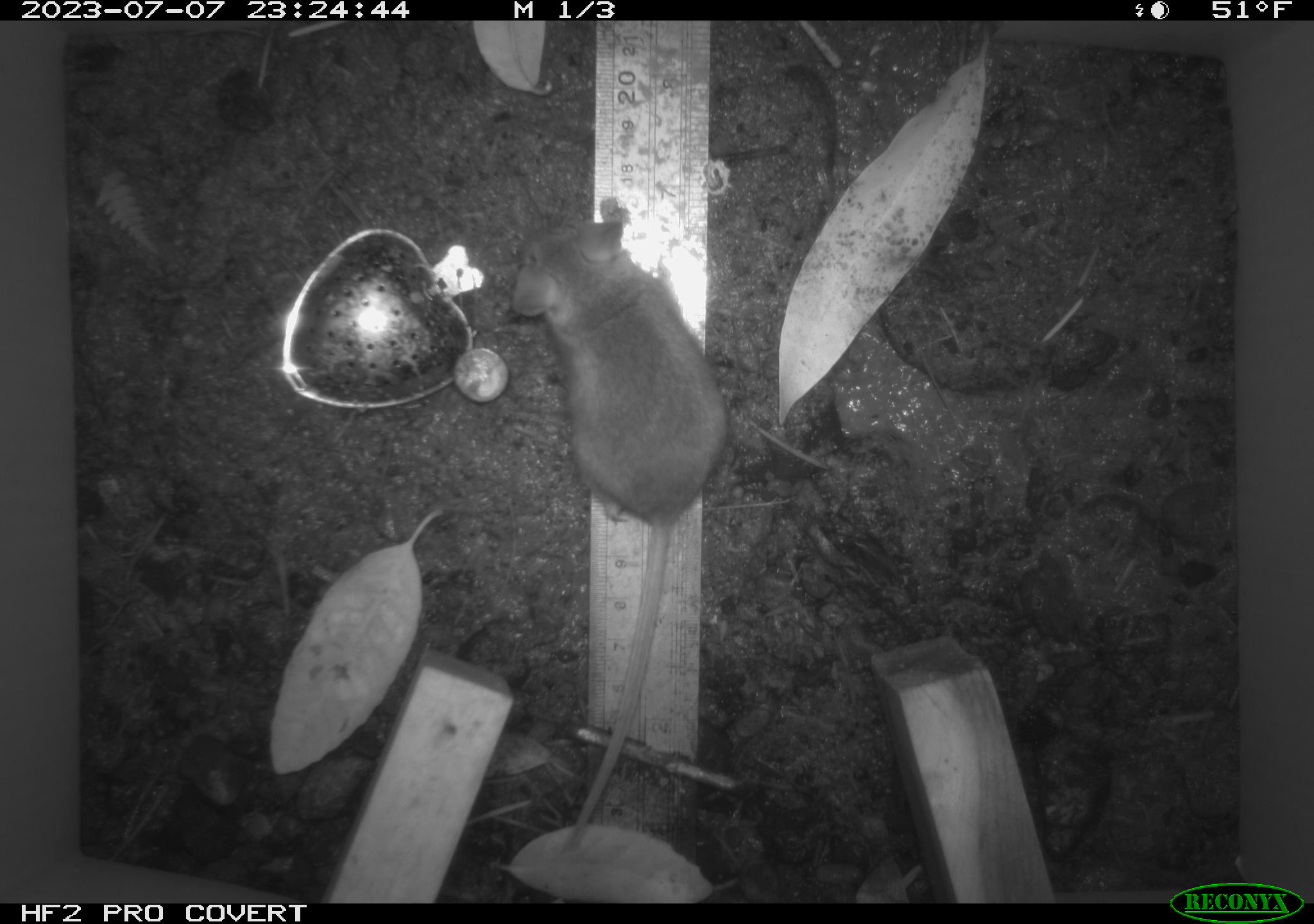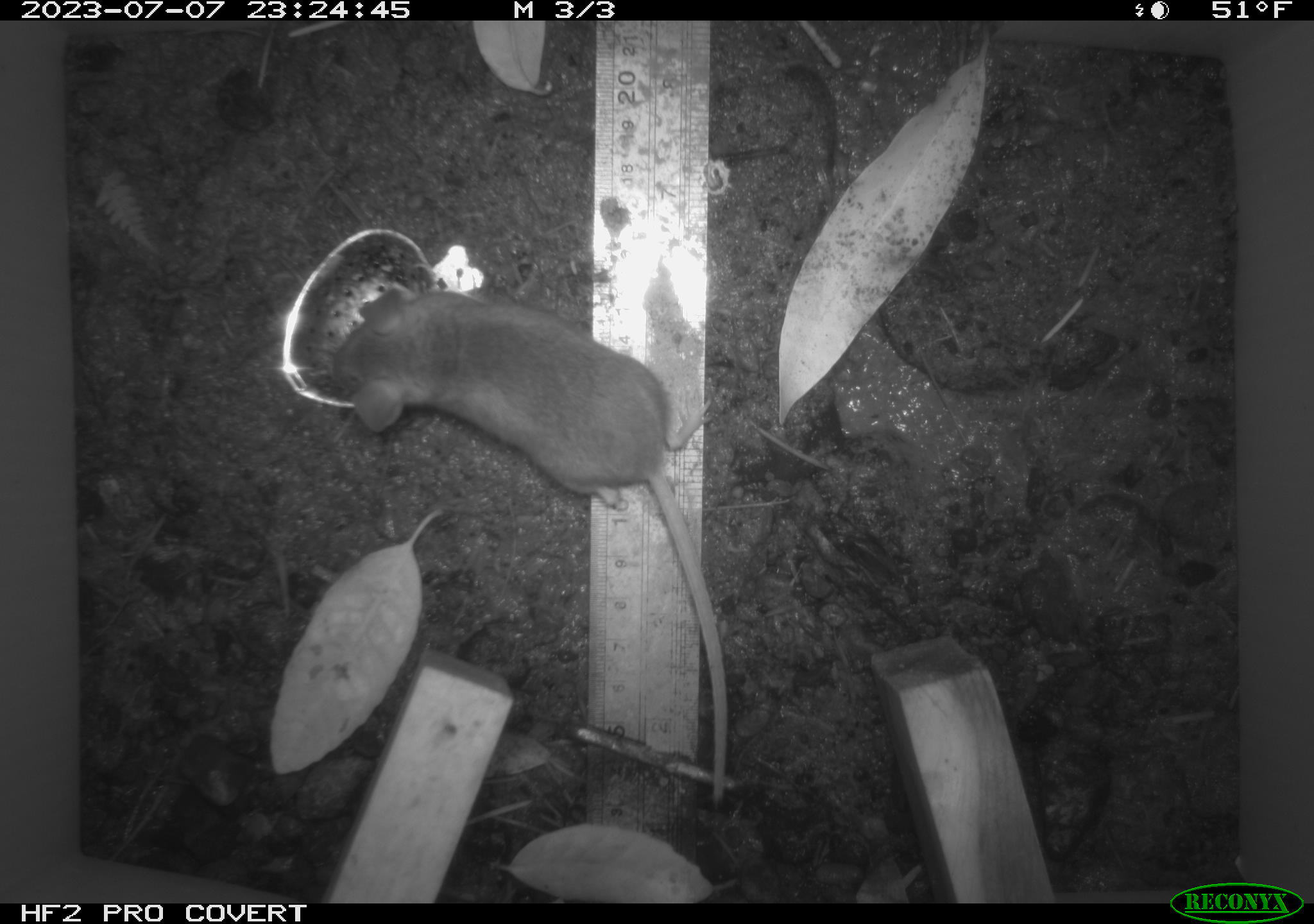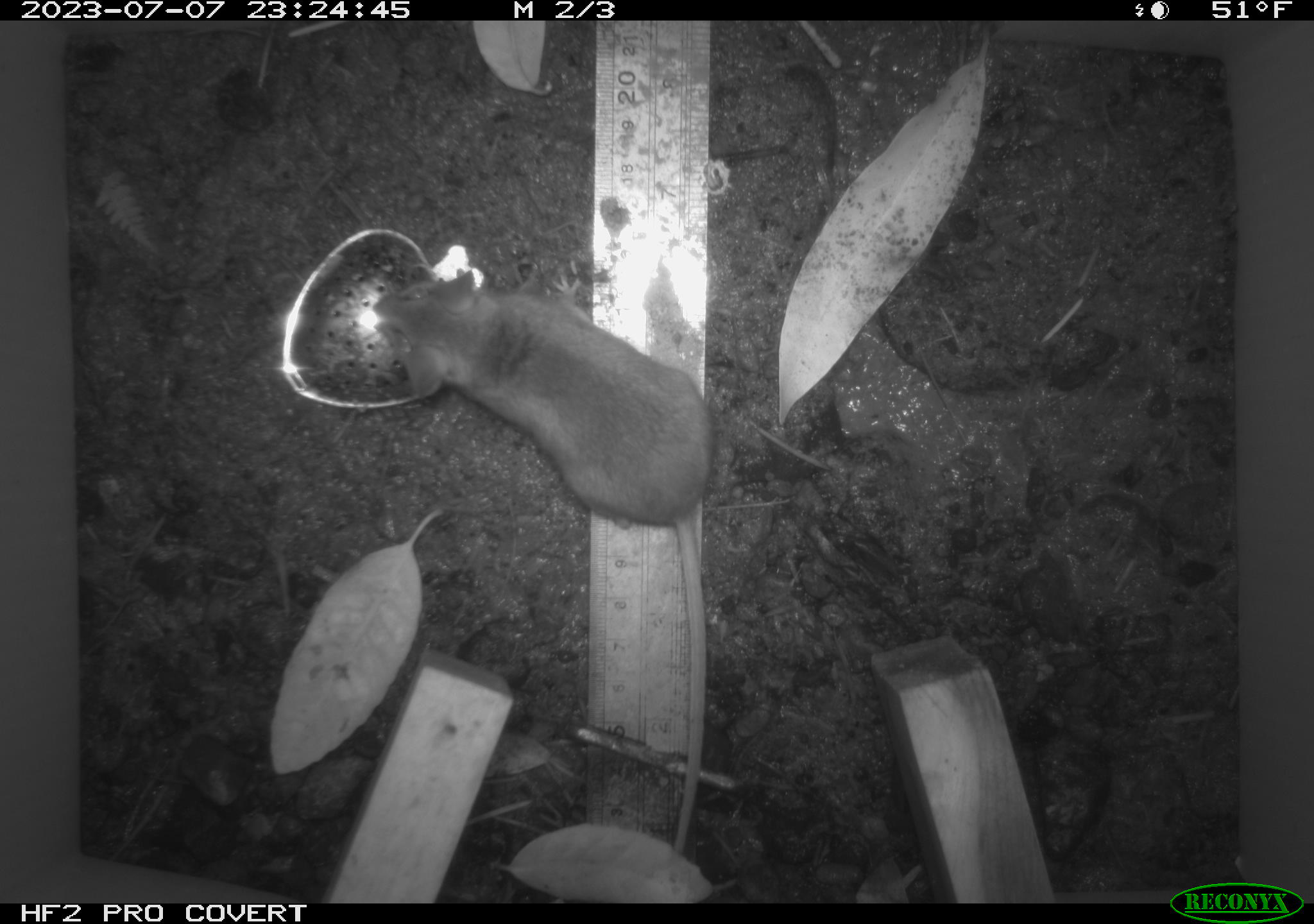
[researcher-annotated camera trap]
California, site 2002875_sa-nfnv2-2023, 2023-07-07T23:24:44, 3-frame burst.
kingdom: Animalia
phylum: Chordata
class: Mammalia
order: Rodentia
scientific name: Rodentia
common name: mouse species